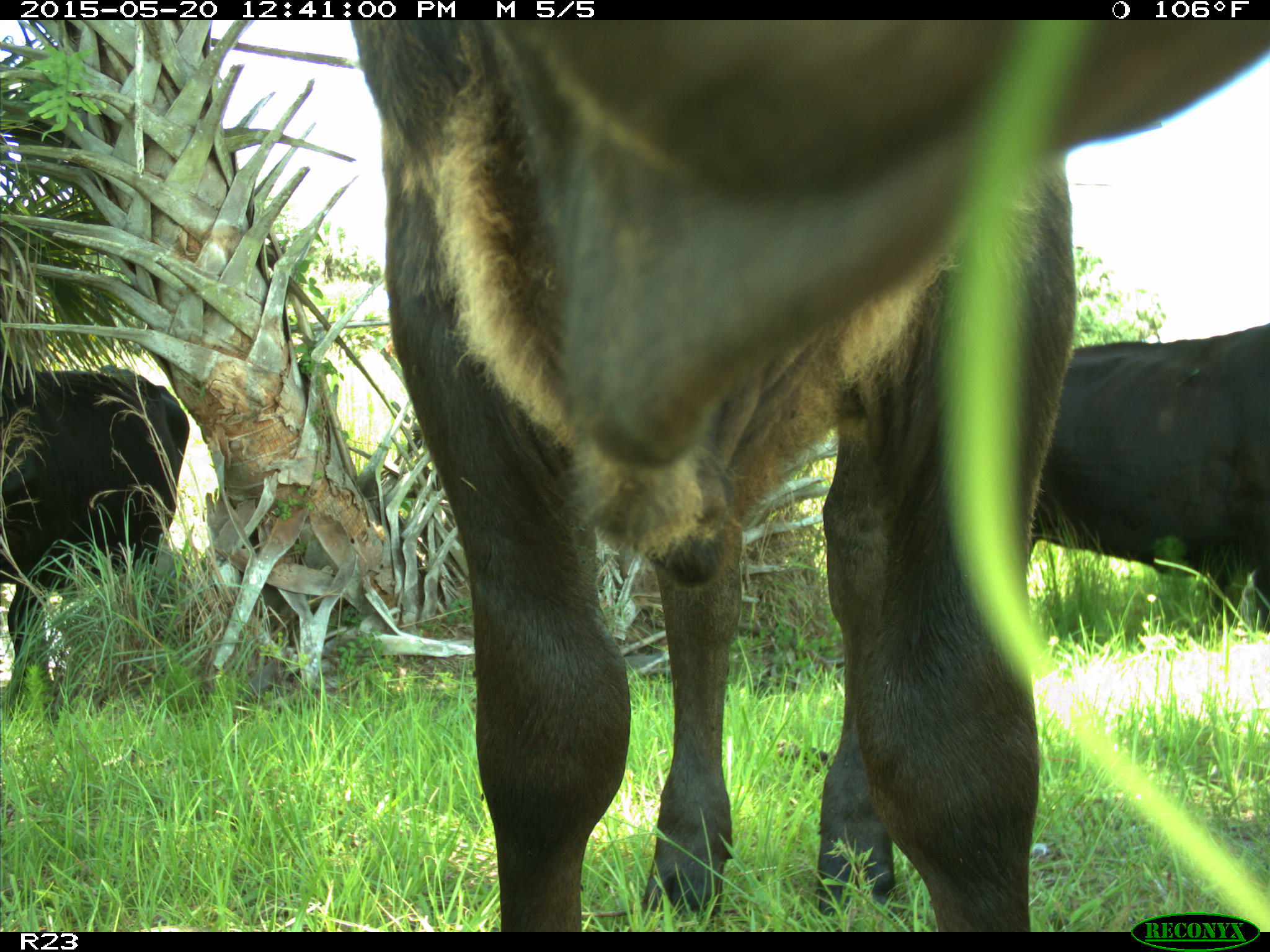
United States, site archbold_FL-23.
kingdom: Animalia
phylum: Chordata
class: Mammalia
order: Artiodactyla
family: Bovidae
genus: Bos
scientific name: Bos taurus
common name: domestic cow